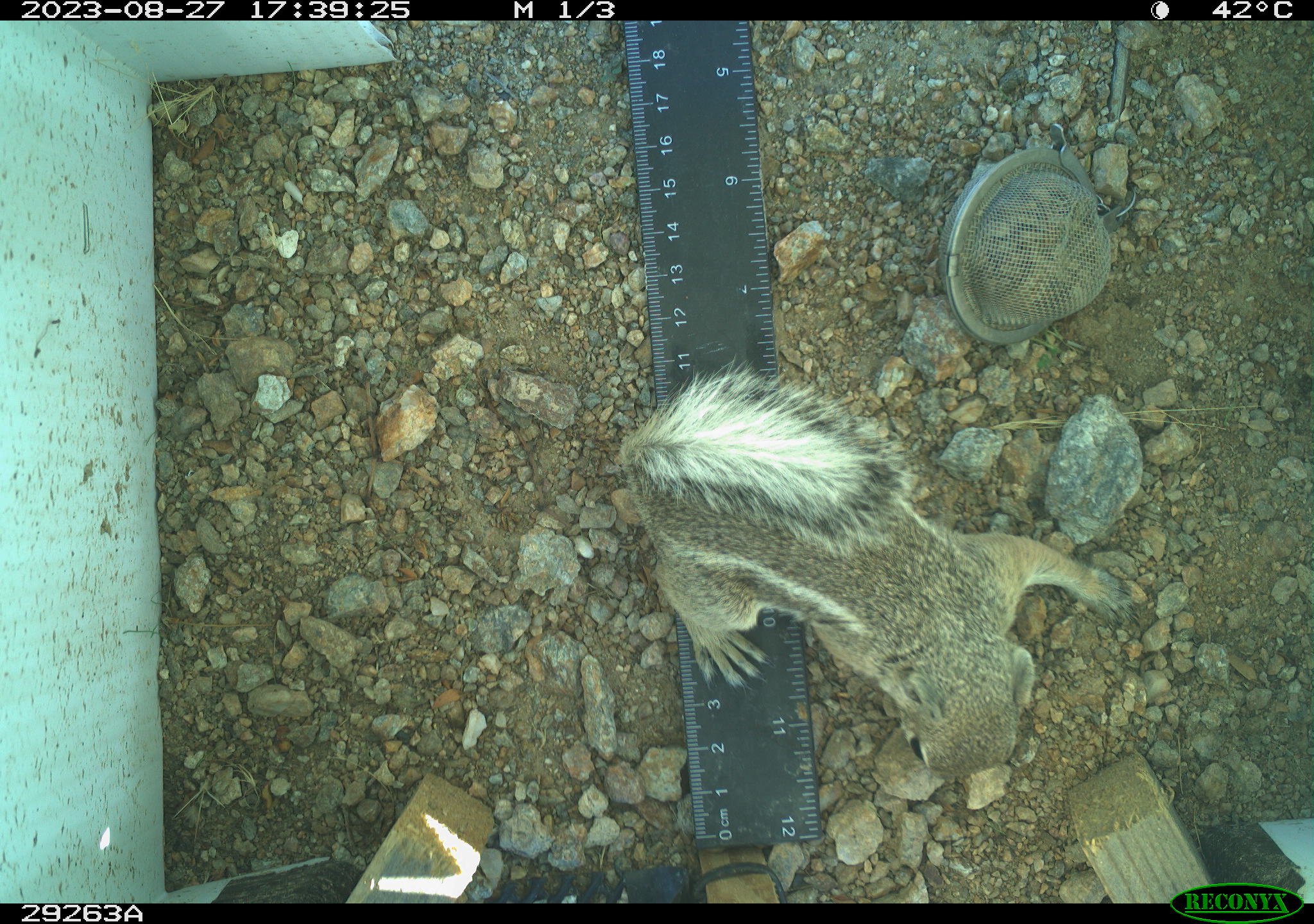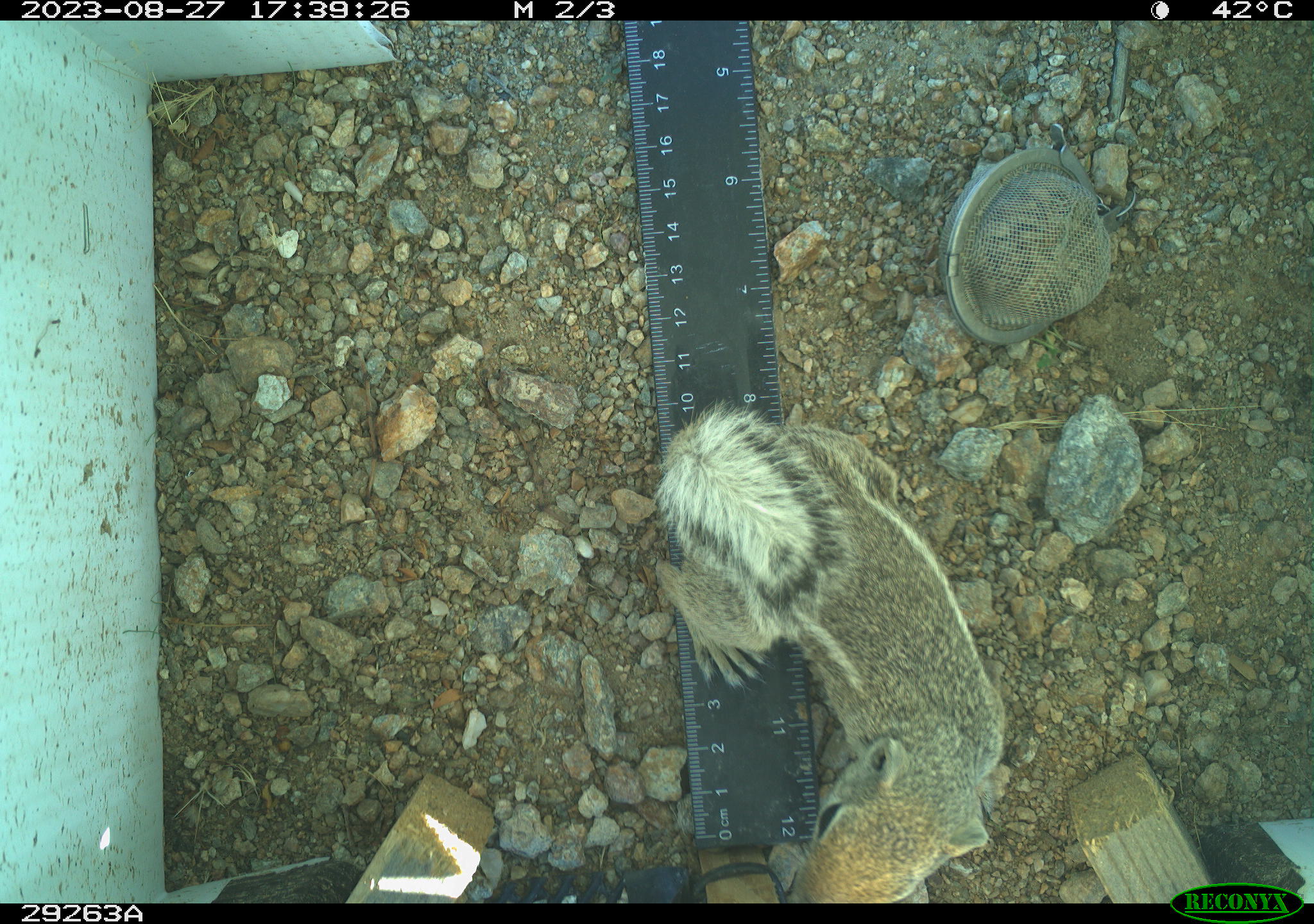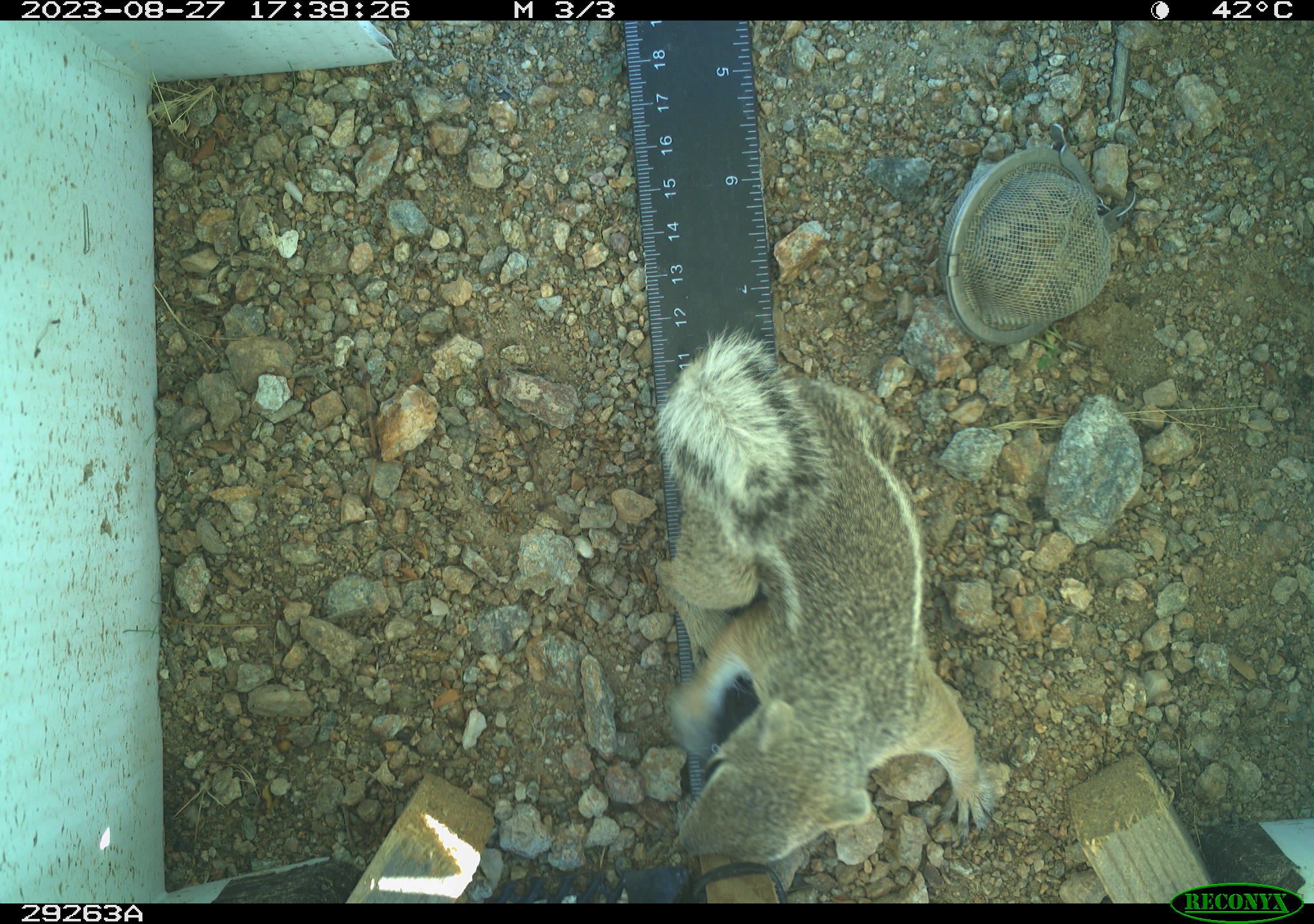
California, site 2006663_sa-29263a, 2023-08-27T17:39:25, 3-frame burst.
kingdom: Animalia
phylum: Chordata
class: Mammalia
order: Rodentia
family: Sciuridae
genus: Ammospermophilus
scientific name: Ammospermophilus leucurus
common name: white-tailed antelope squirrel